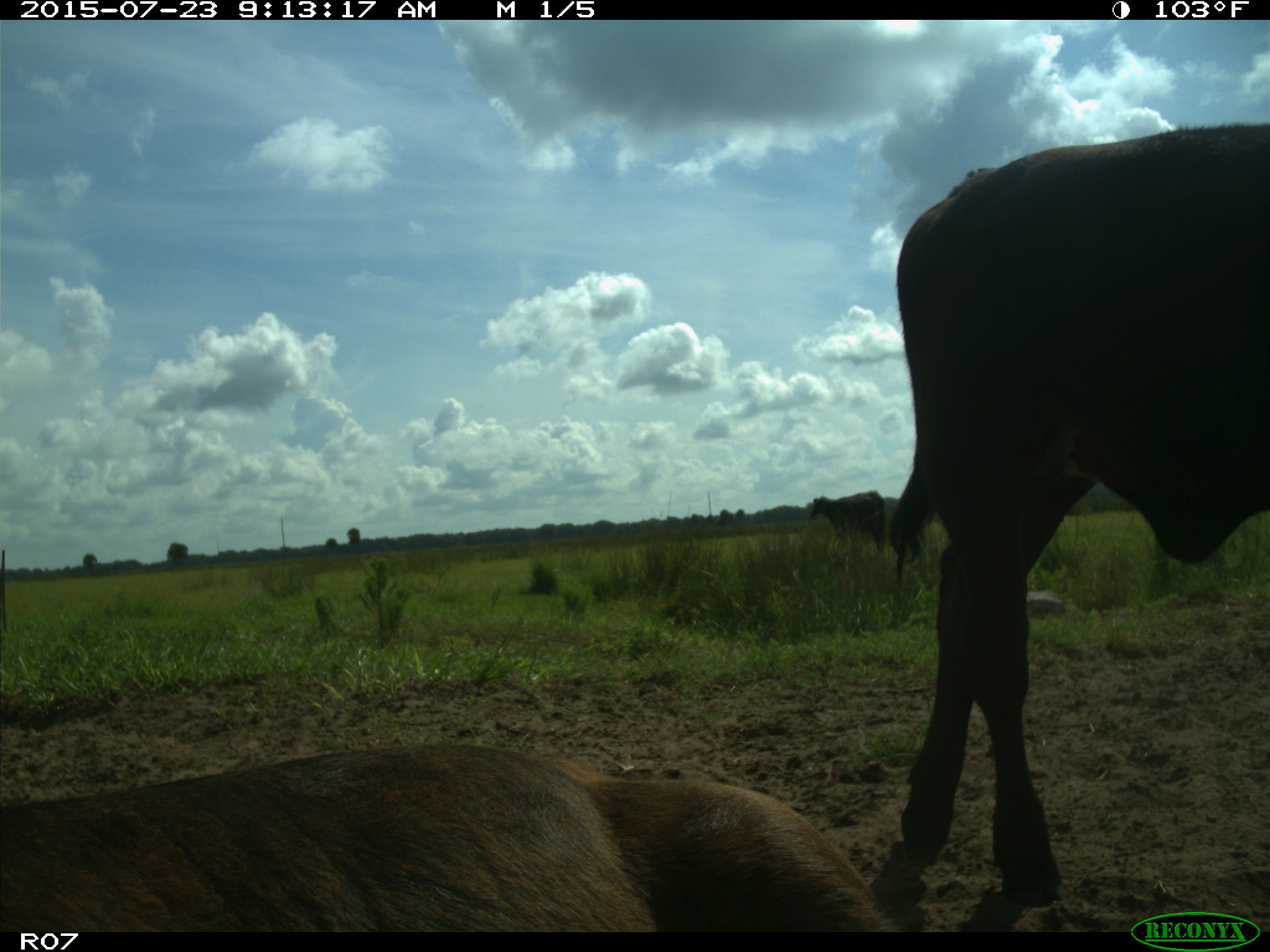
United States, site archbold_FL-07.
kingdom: Animalia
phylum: Chordata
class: Mammalia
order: Artiodactyla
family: Bovidae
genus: Bos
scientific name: Bos taurus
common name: domestic cow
Bos taurus (domestic cow).